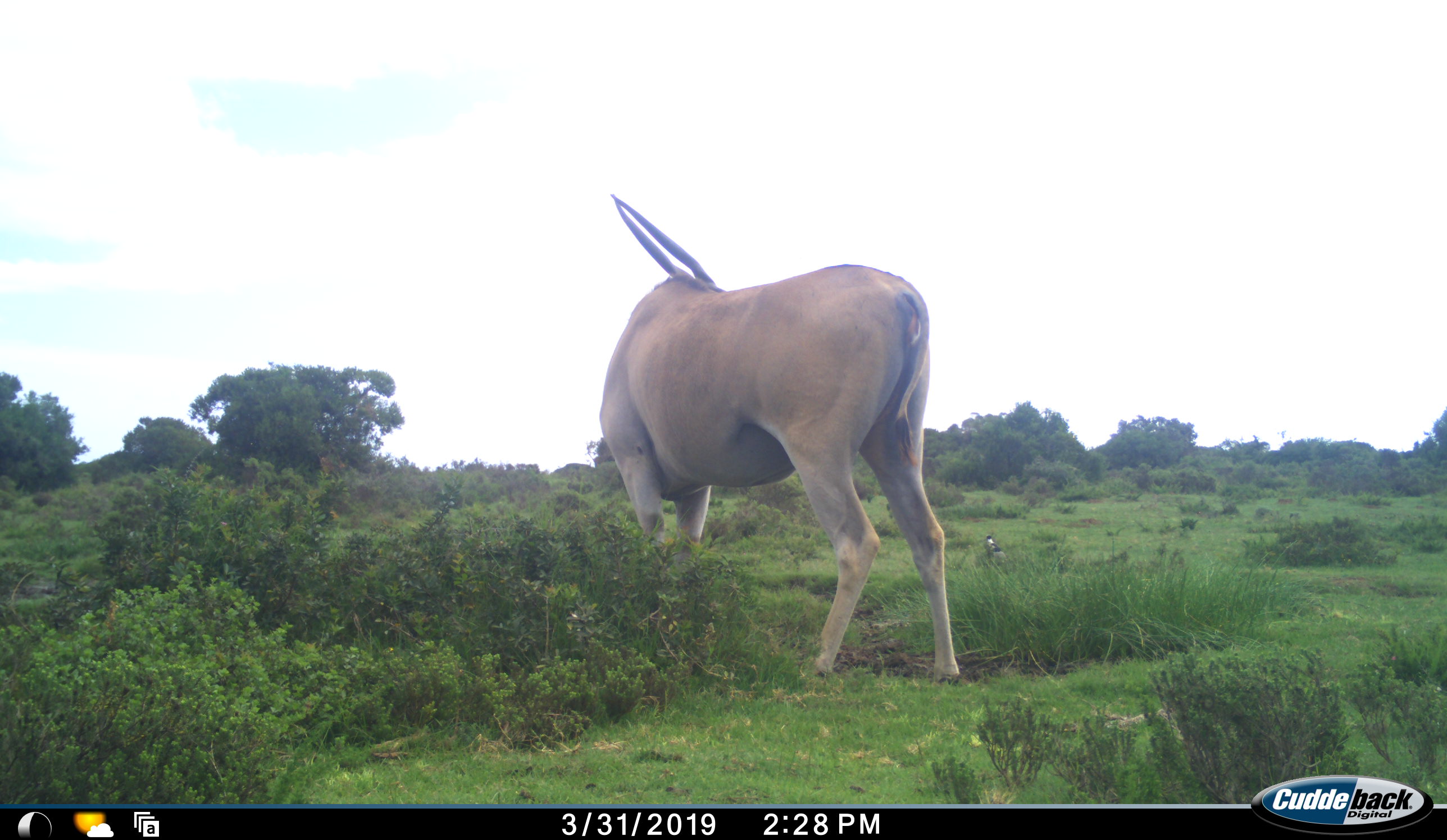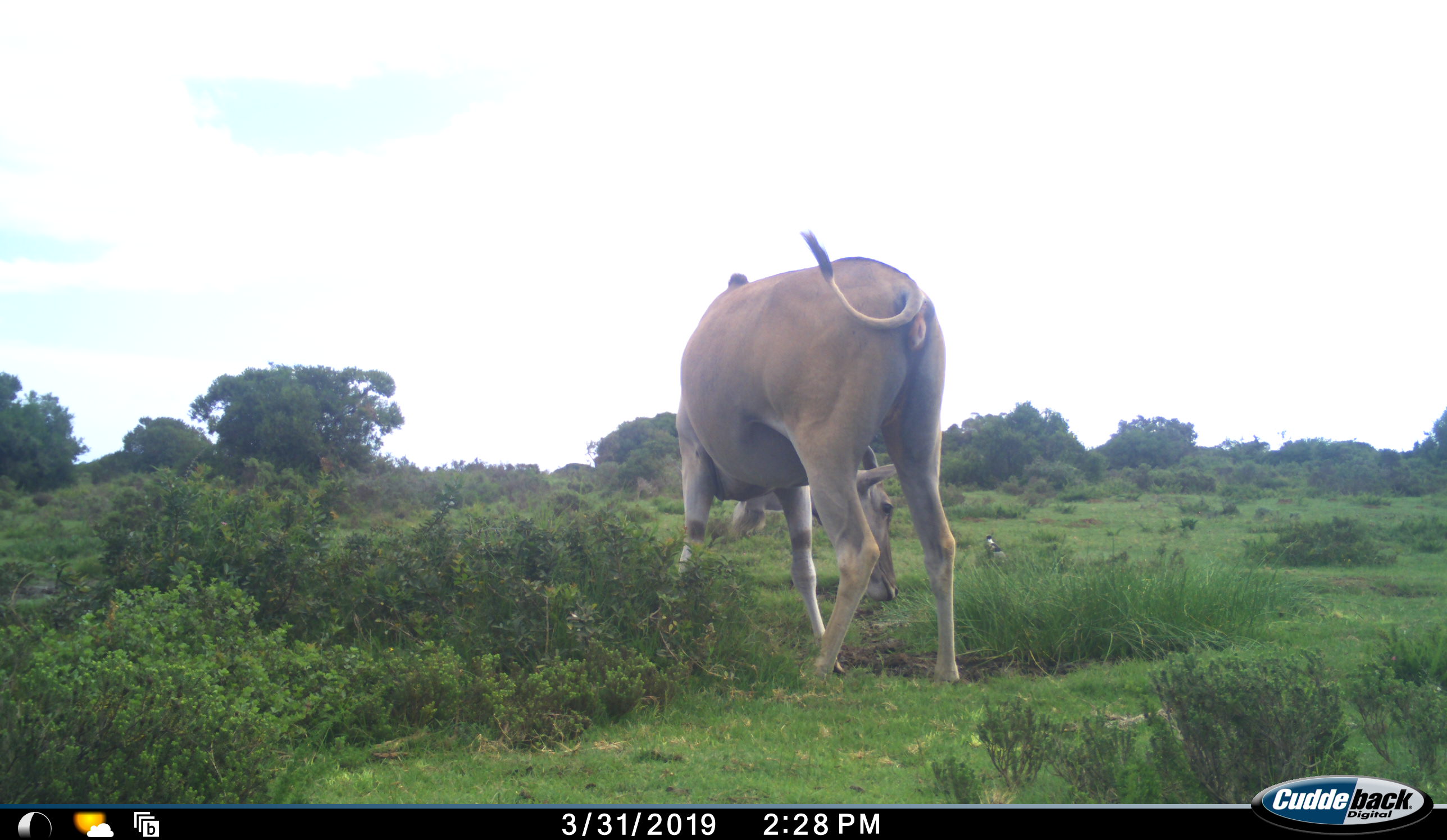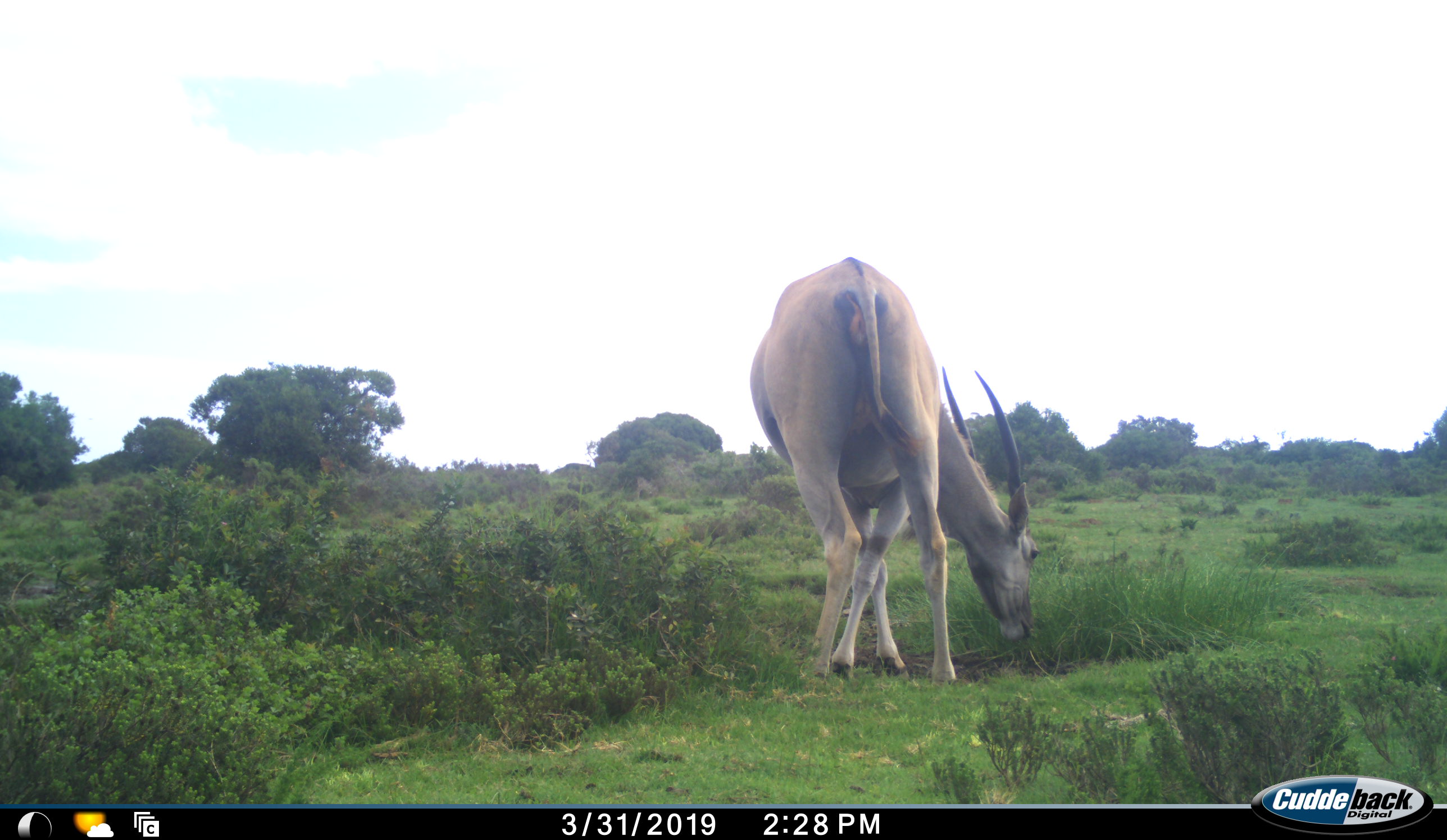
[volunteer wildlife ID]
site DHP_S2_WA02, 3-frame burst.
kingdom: Animalia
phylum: Chordata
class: Mammalia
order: Artiodactyla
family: Bovidae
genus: Tragelaphus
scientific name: Tragelaphus oryx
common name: eland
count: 1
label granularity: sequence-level